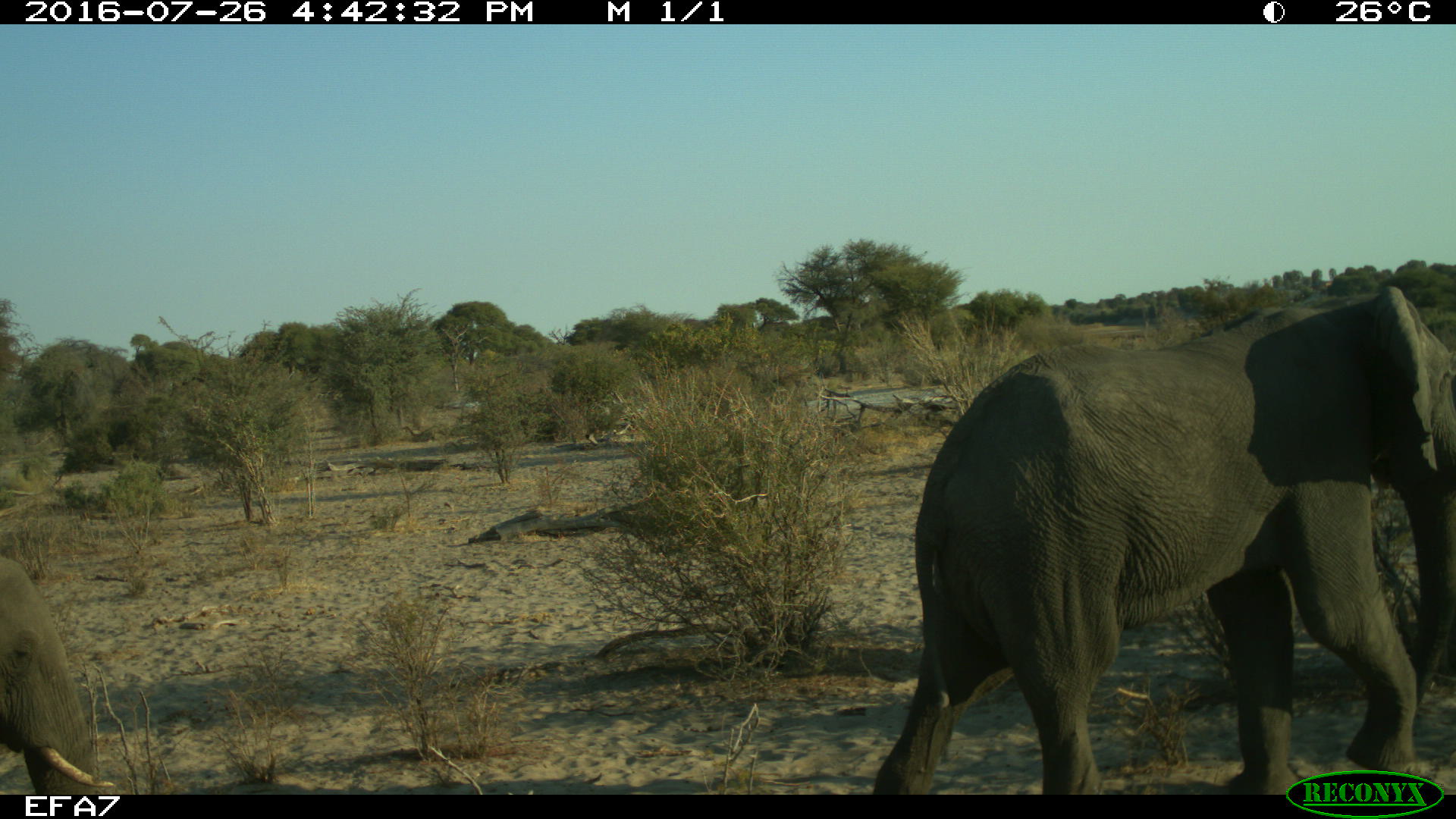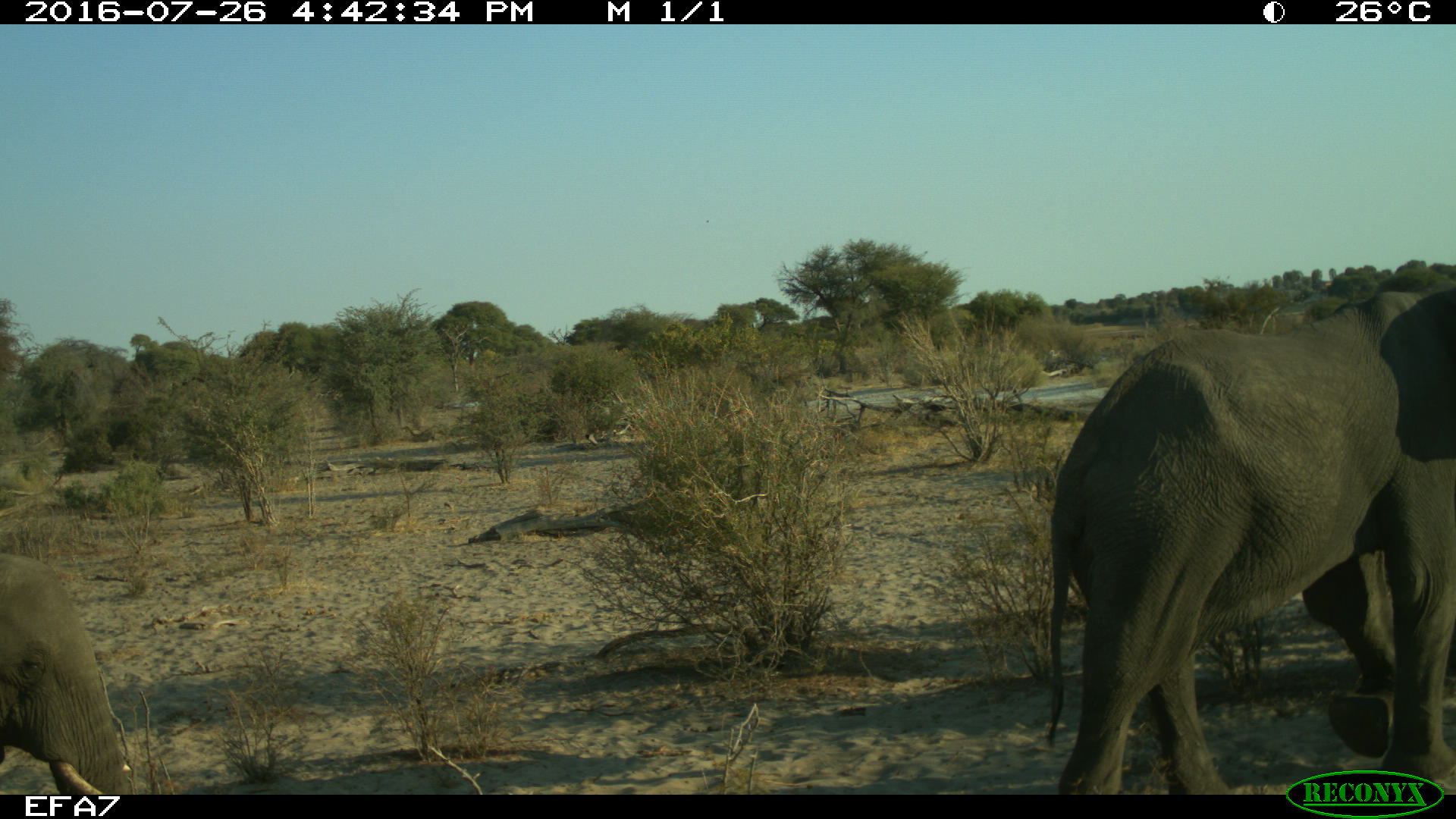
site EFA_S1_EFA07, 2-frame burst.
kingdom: Animalia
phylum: Chordata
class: Mammalia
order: Proboscidea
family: Elephantidae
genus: Loxodonta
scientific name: Loxodonta africana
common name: african bush elephant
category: elephant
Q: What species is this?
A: Elephant (african bush elephant) (Loxodonta africana).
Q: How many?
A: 2.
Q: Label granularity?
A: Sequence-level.